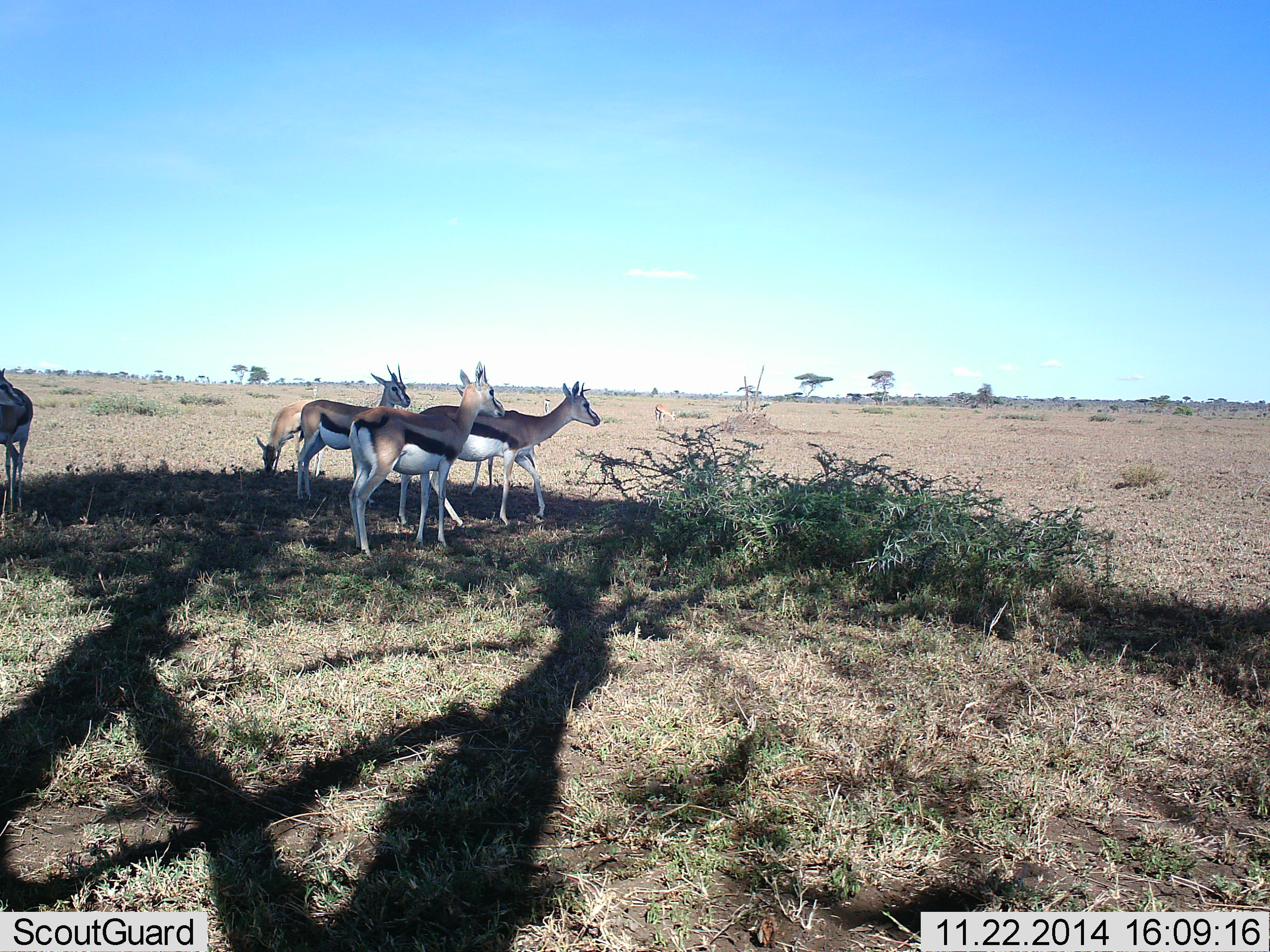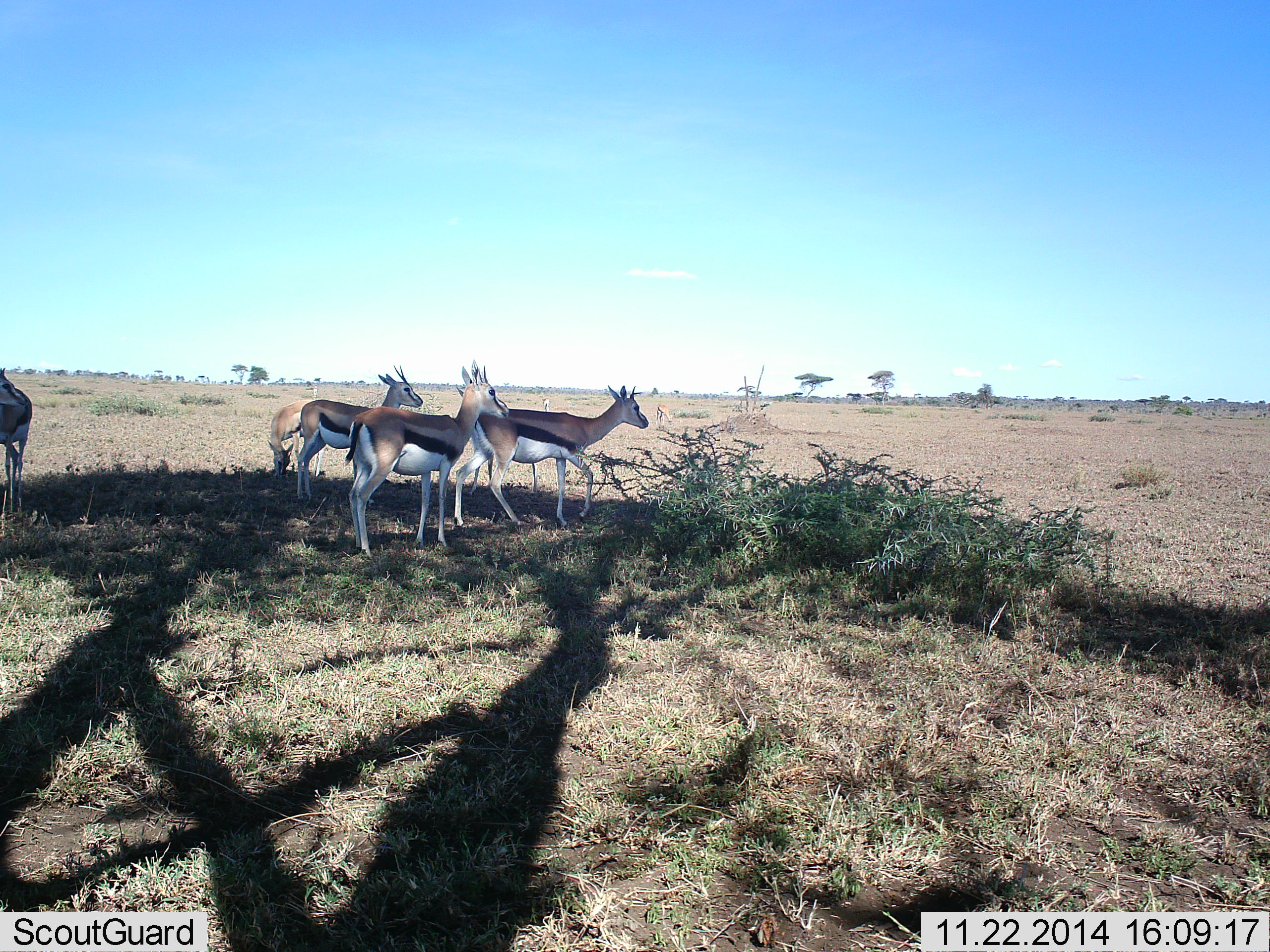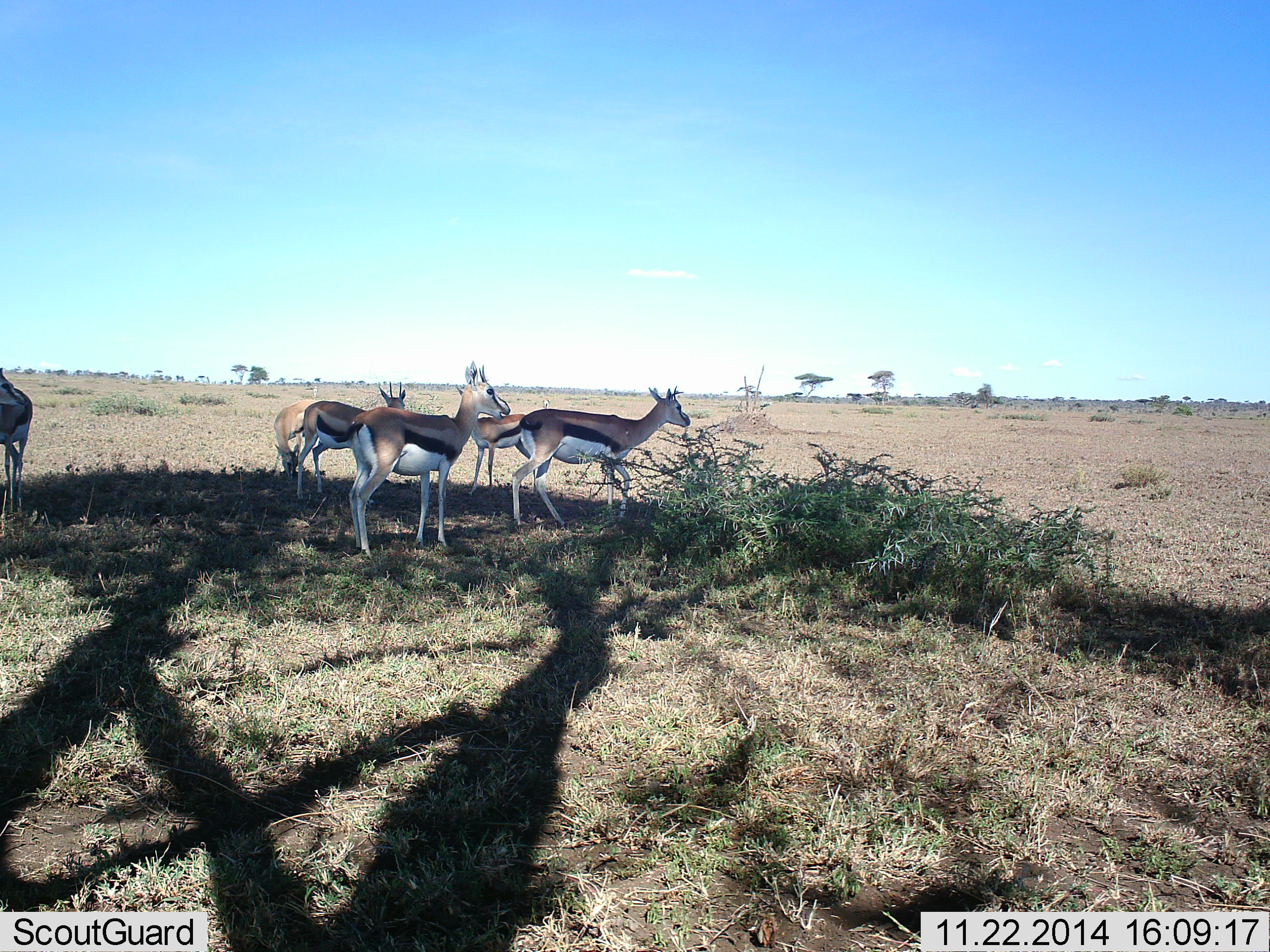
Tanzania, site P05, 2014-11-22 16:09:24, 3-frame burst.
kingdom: Animalia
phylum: Chordata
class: Mammalia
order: Artiodactyla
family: Bovidae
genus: Eudorcas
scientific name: Eudorcas thomsonii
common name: thomson's gazelle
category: gazellethomsons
Gazellethomsons (thomson's gazelle) (Eudorcas thomsonii), count 5. Behavior (volunteer vote fractions): standing 90%, resting 0%, moving 60%, interacting 0%. Young present (vote fraction): 0%. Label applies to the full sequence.